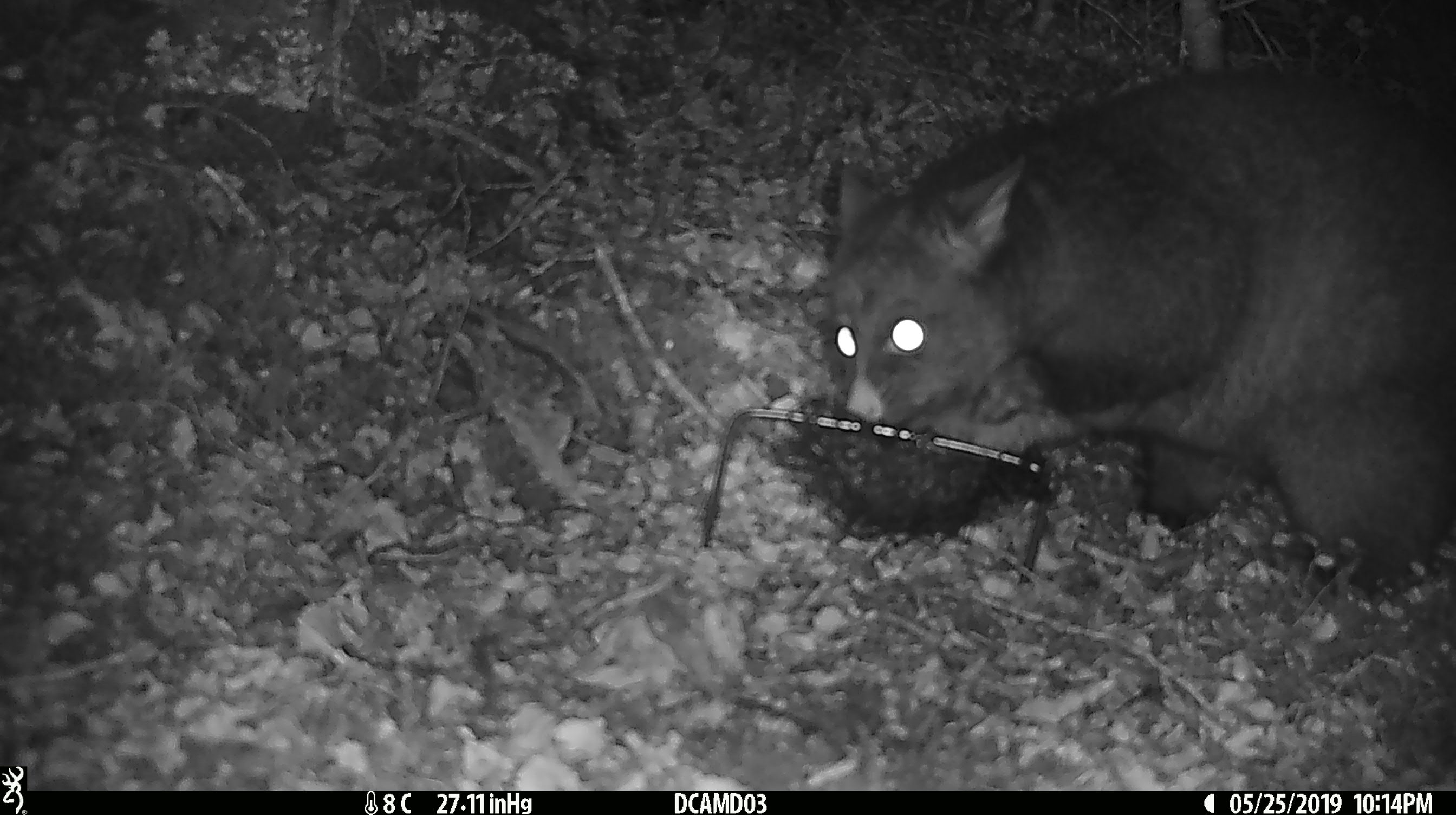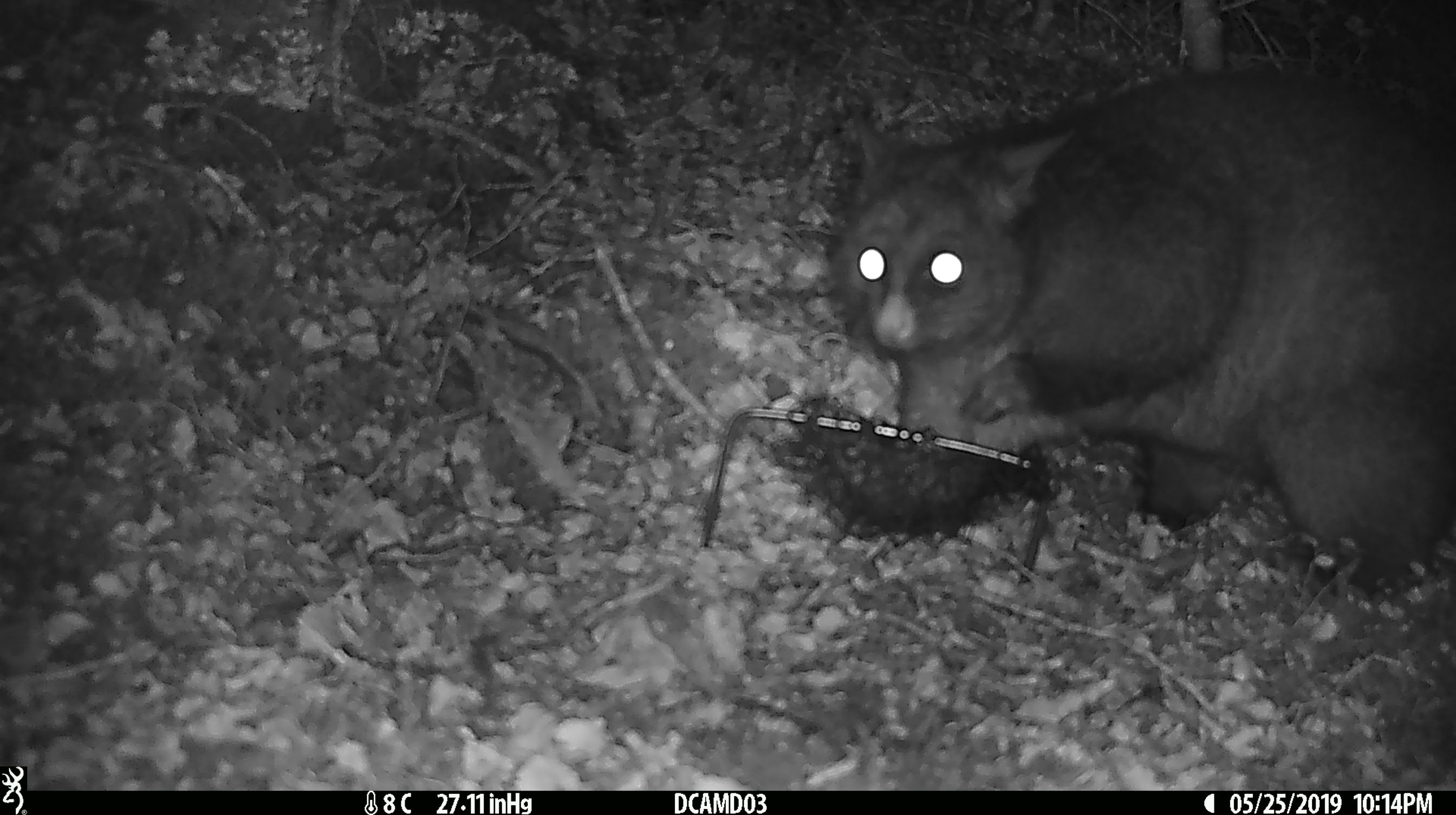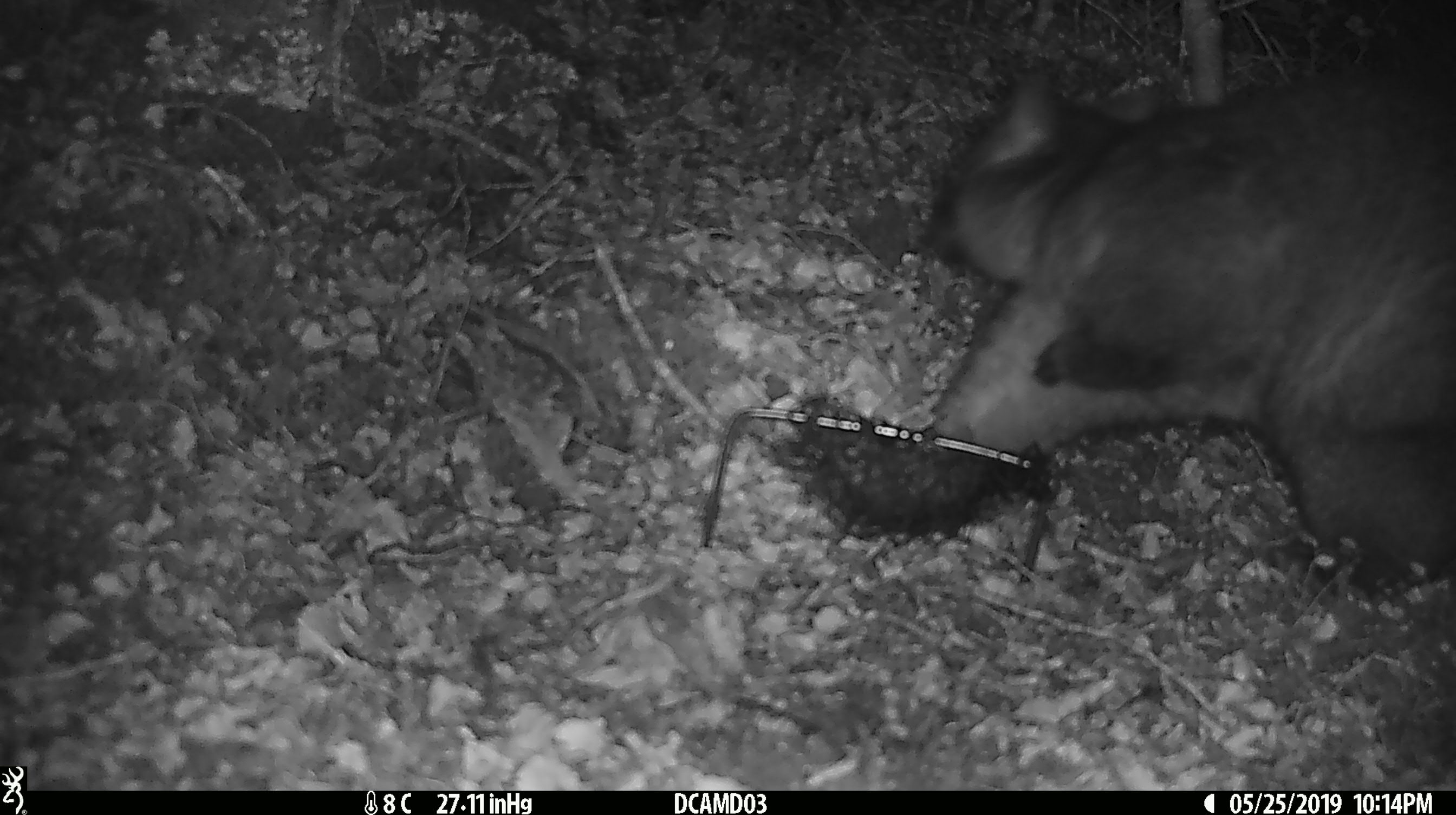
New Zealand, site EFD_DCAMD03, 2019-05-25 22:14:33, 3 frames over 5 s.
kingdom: Animalia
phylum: Chordata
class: Mammalia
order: Diprotodontia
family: Phalangeridae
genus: Trichosurus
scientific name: Trichosurus vulpecula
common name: common brushtail possum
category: possum